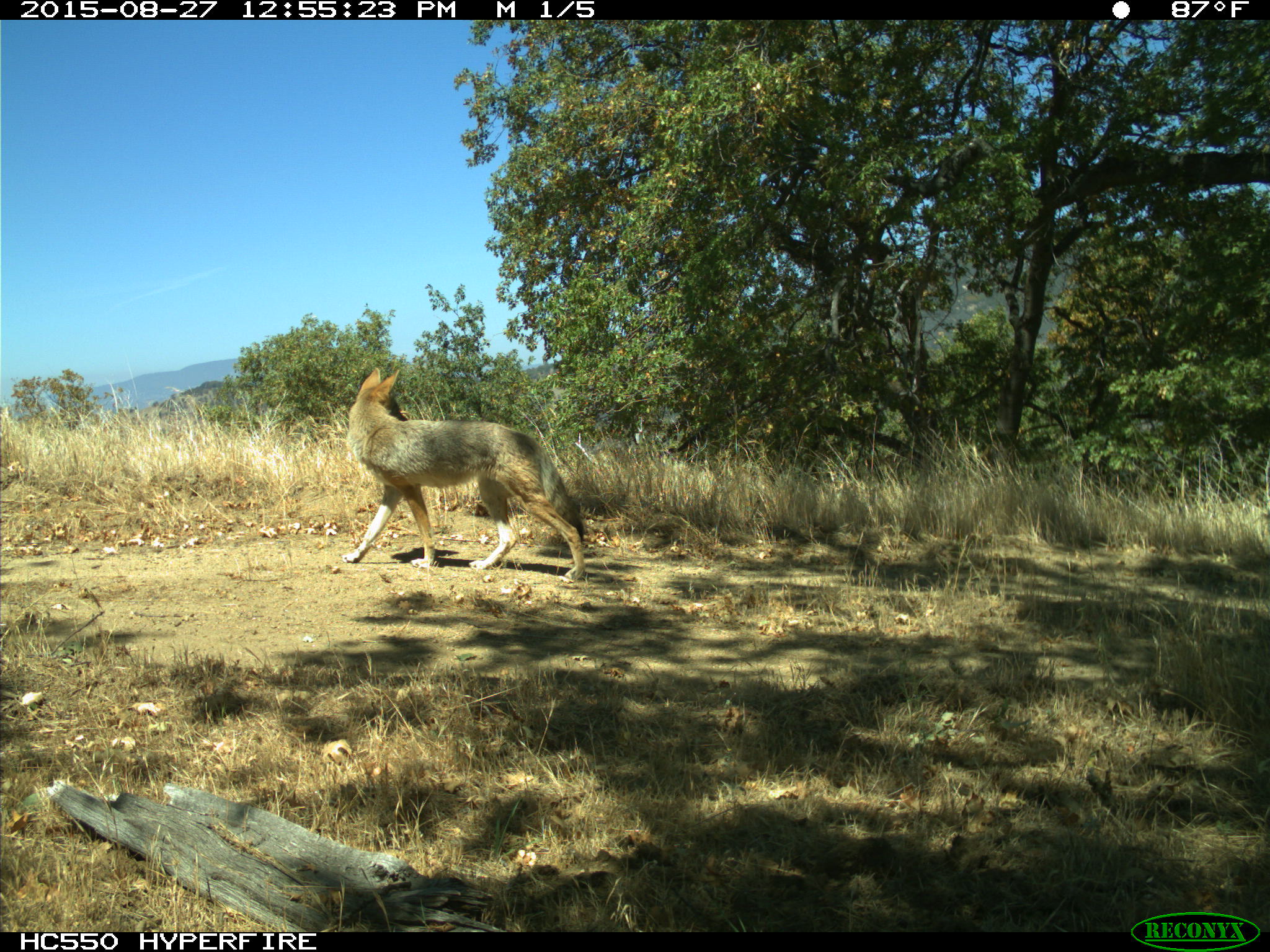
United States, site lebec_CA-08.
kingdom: Animalia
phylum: Chordata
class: Mammalia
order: Carnivora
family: Canidae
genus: Canis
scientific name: Canis latrans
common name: coyote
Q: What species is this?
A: Canis latrans (coyote).